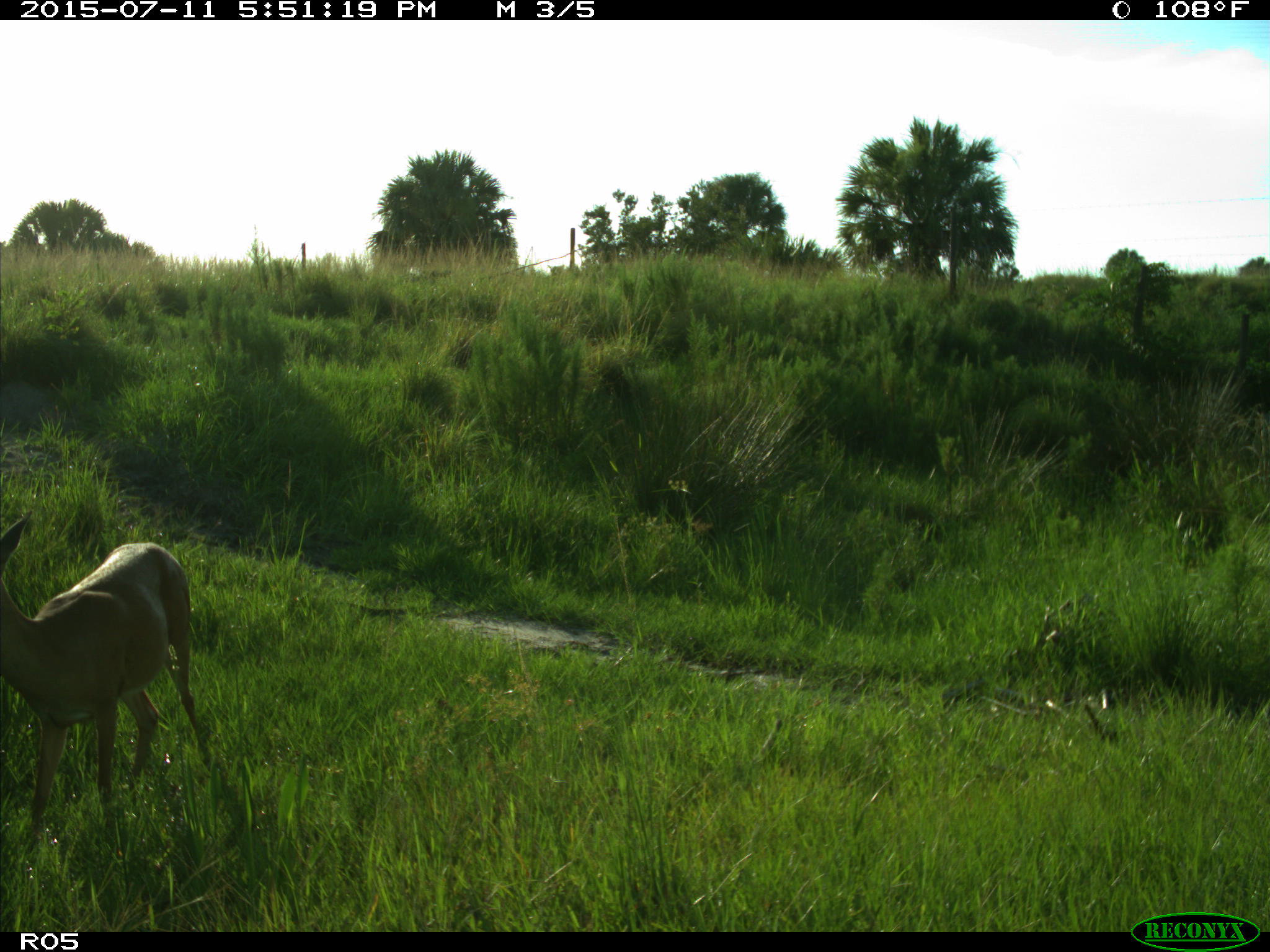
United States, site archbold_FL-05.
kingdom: Animalia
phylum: Chordata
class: Mammalia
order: Artiodactyla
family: Cervidae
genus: Odocoileus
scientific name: Odocoileus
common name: deer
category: unidentified deer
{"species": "unidentified deer (deer) (Odocoileus)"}